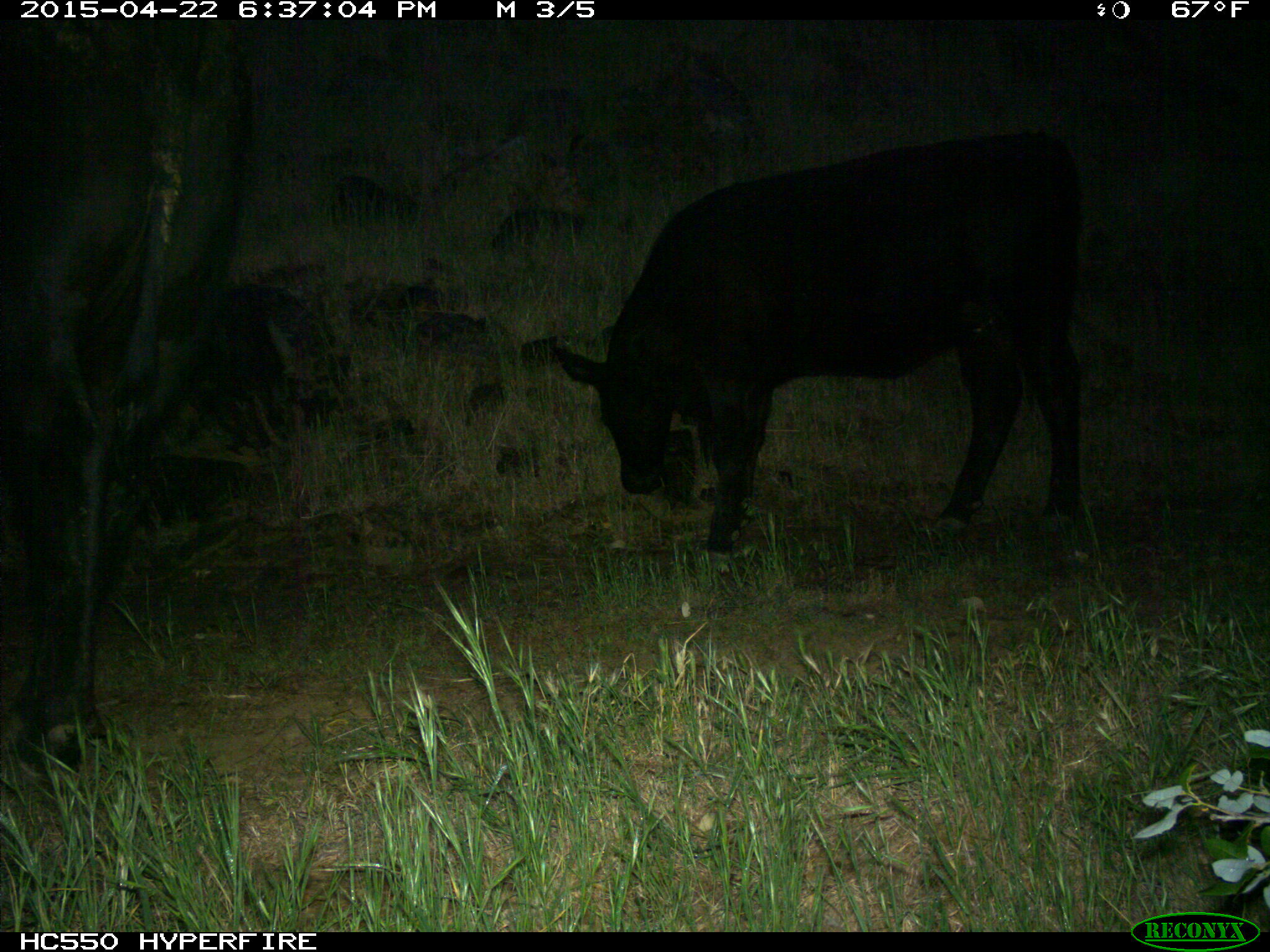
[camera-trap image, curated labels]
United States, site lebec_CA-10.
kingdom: Animalia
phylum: Chordata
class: Mammalia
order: Artiodactyla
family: Bovidae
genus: Bos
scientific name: Bos taurus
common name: domestic cow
Bos taurus (domestic cow).